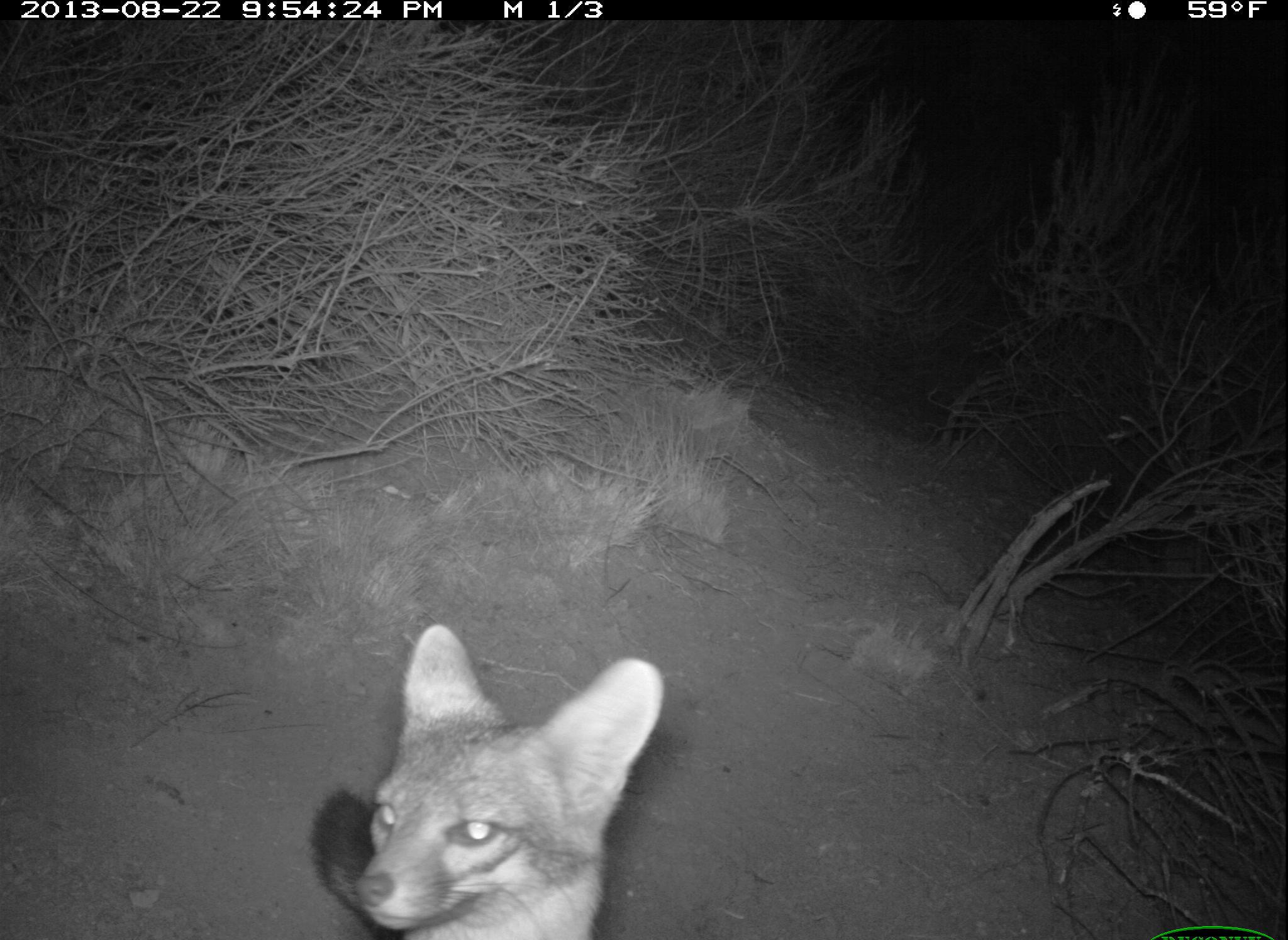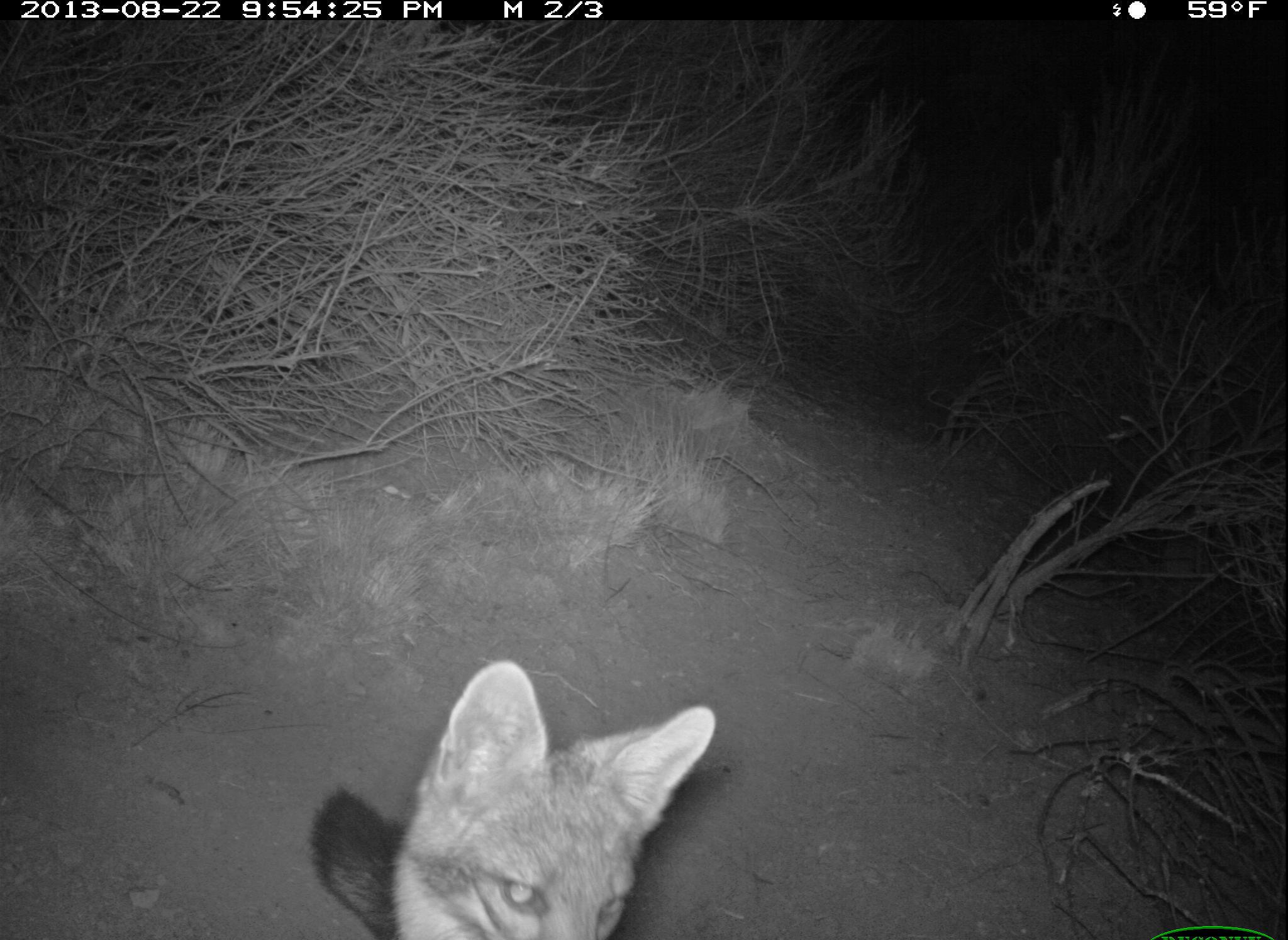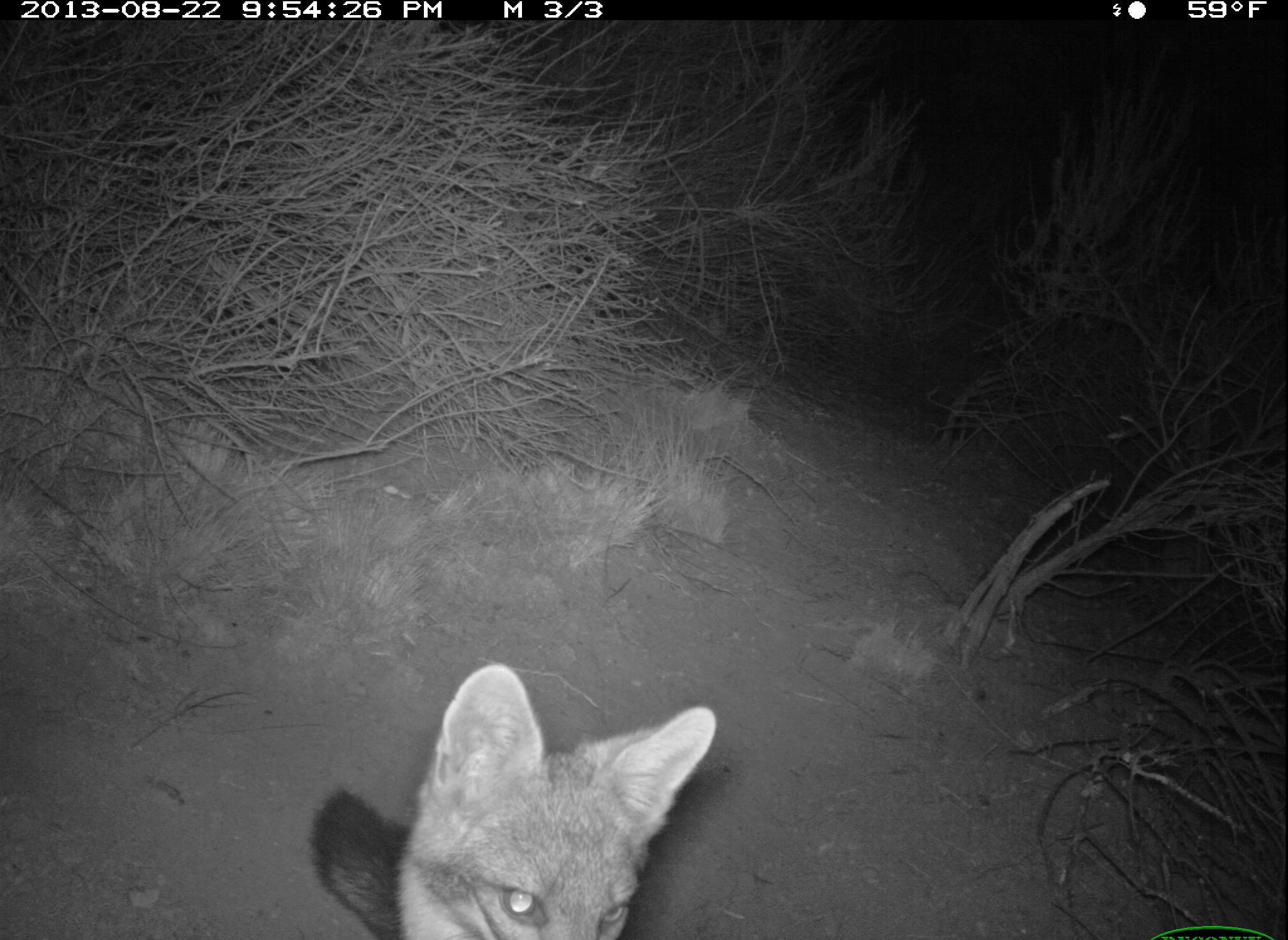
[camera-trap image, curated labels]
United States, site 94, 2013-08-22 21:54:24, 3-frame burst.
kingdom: Animalia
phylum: Chordata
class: Mammalia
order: Carnivora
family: Canidae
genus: Urocyon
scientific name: Urocyon cinereoargenteus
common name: gray fox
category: fox